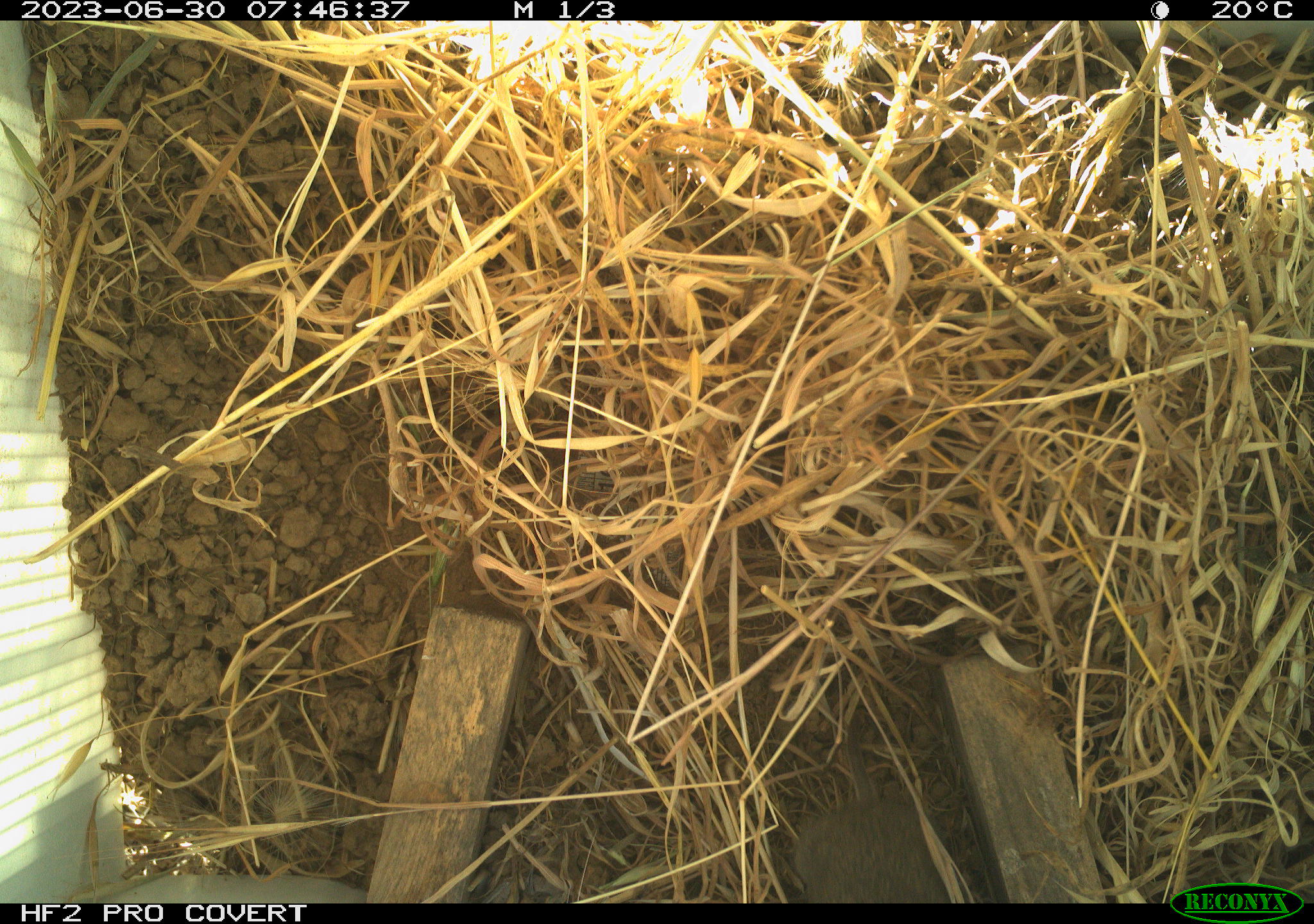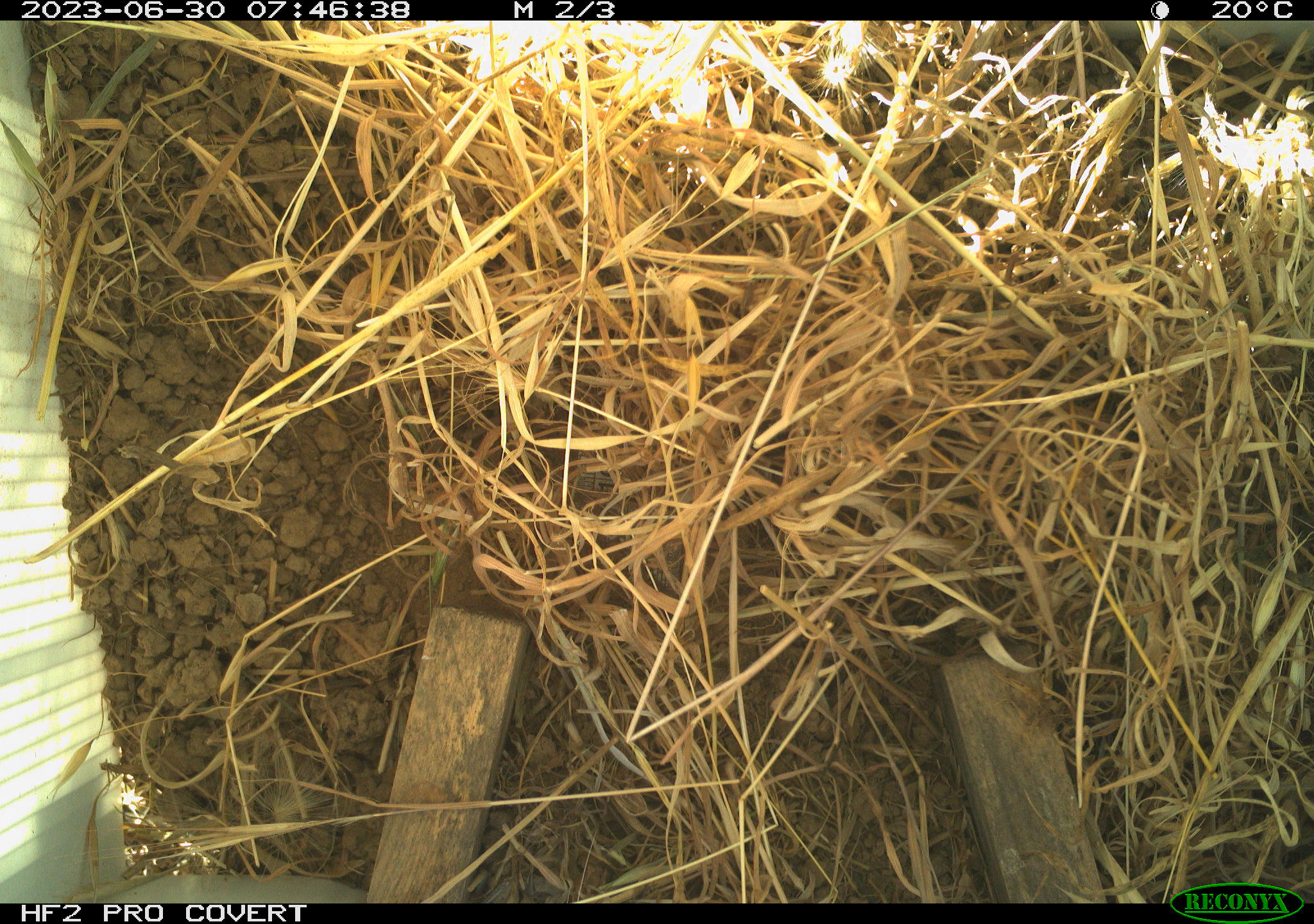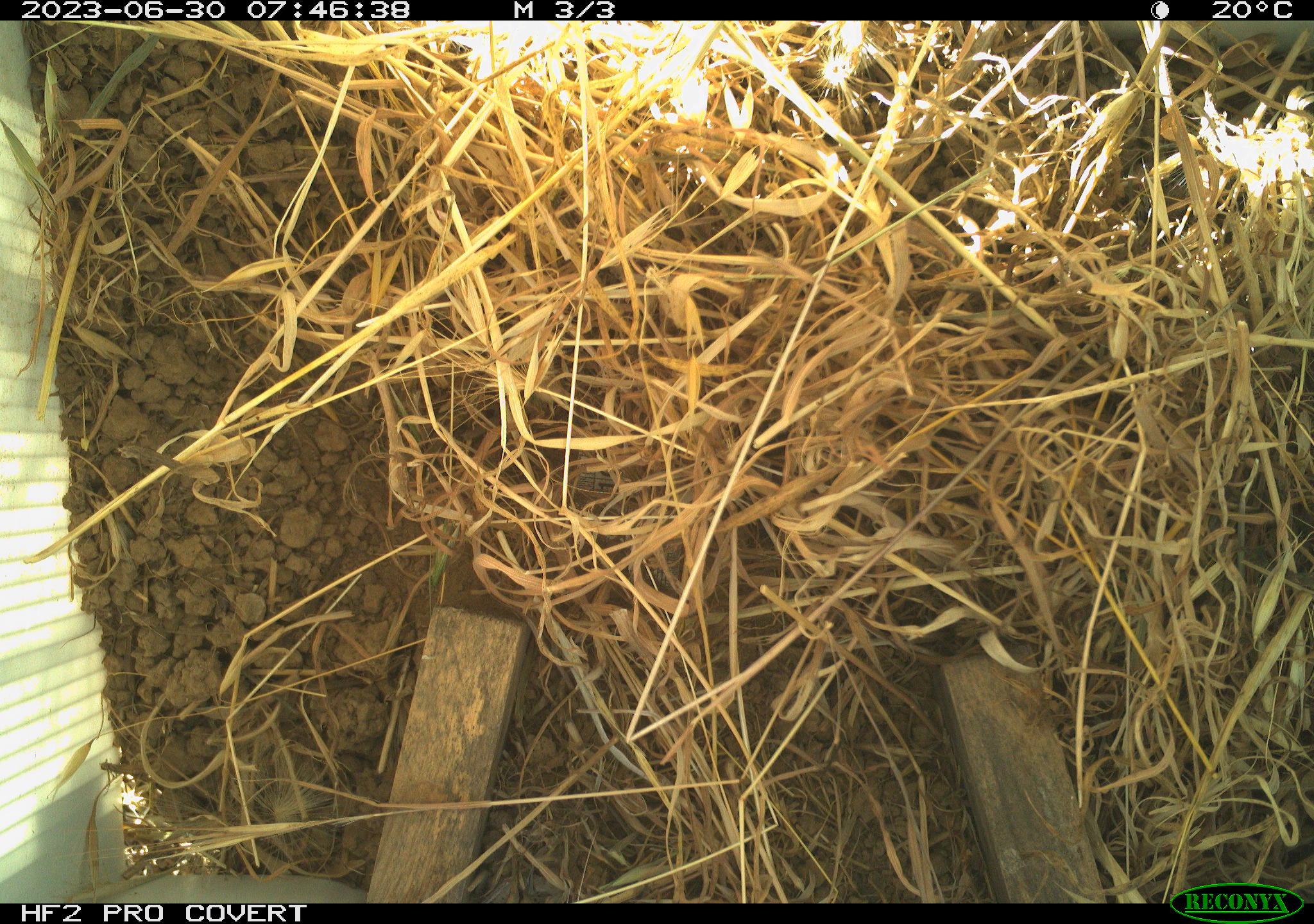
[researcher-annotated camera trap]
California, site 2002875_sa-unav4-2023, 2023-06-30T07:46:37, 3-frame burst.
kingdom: Animalia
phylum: Chordata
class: Mammalia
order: Rodentia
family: Cricetidae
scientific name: Arvicolinae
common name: voles, lemmings, and muskrats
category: arvicolinae subfamily